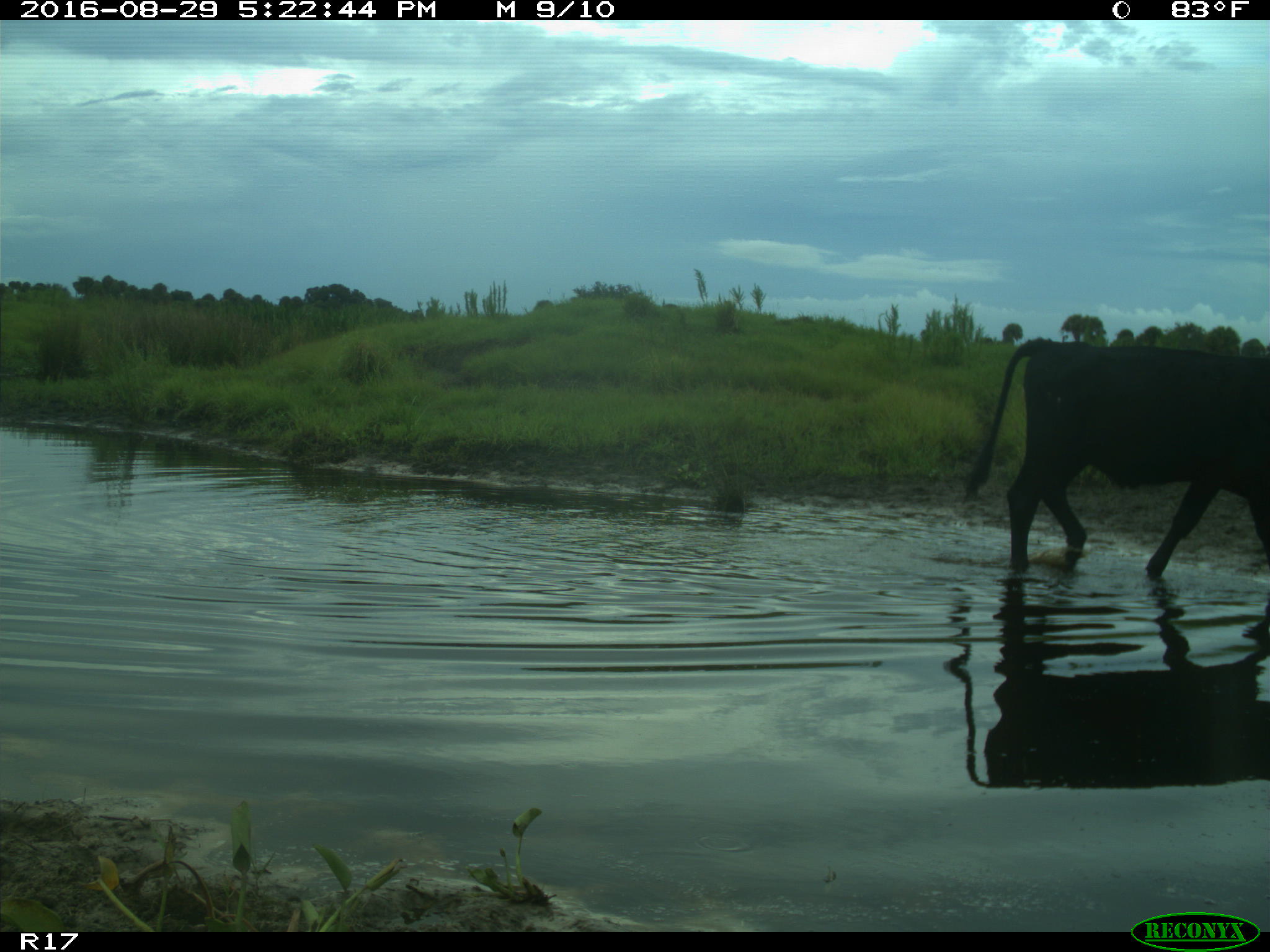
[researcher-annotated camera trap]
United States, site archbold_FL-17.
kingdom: Animalia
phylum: Chordata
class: Mammalia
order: Artiodactyla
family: Bovidae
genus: Bos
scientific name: Bos taurus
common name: domestic cow